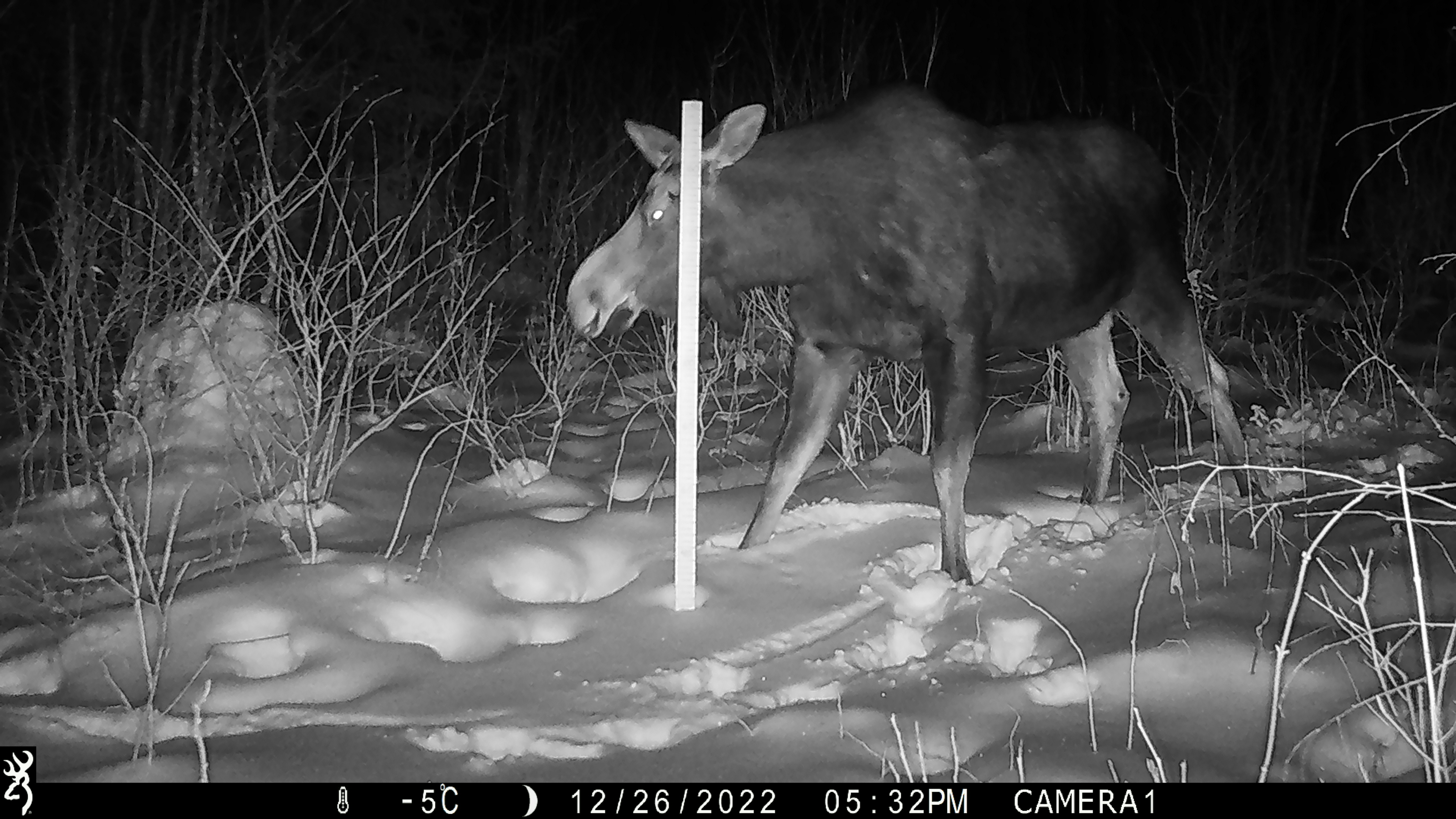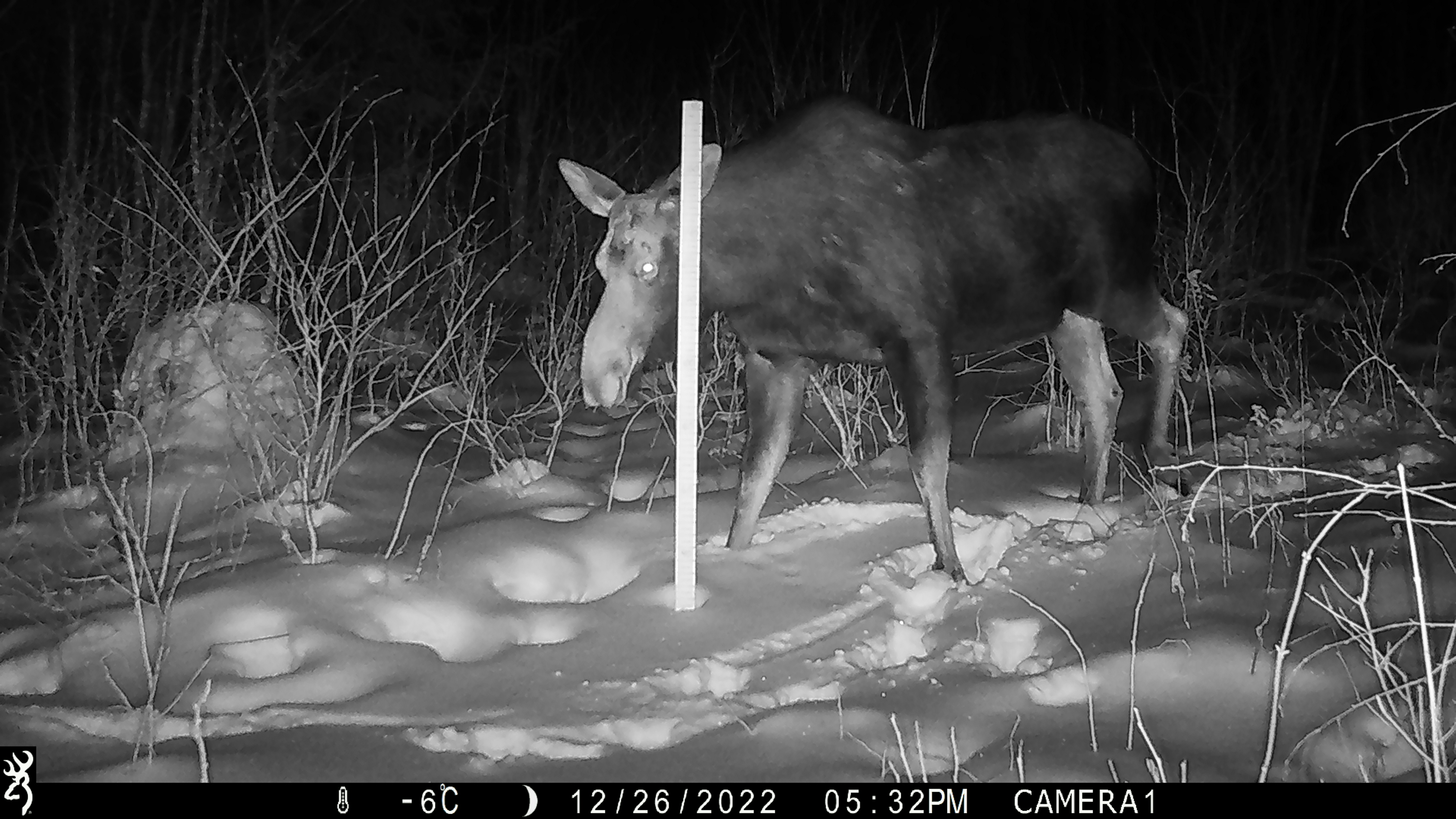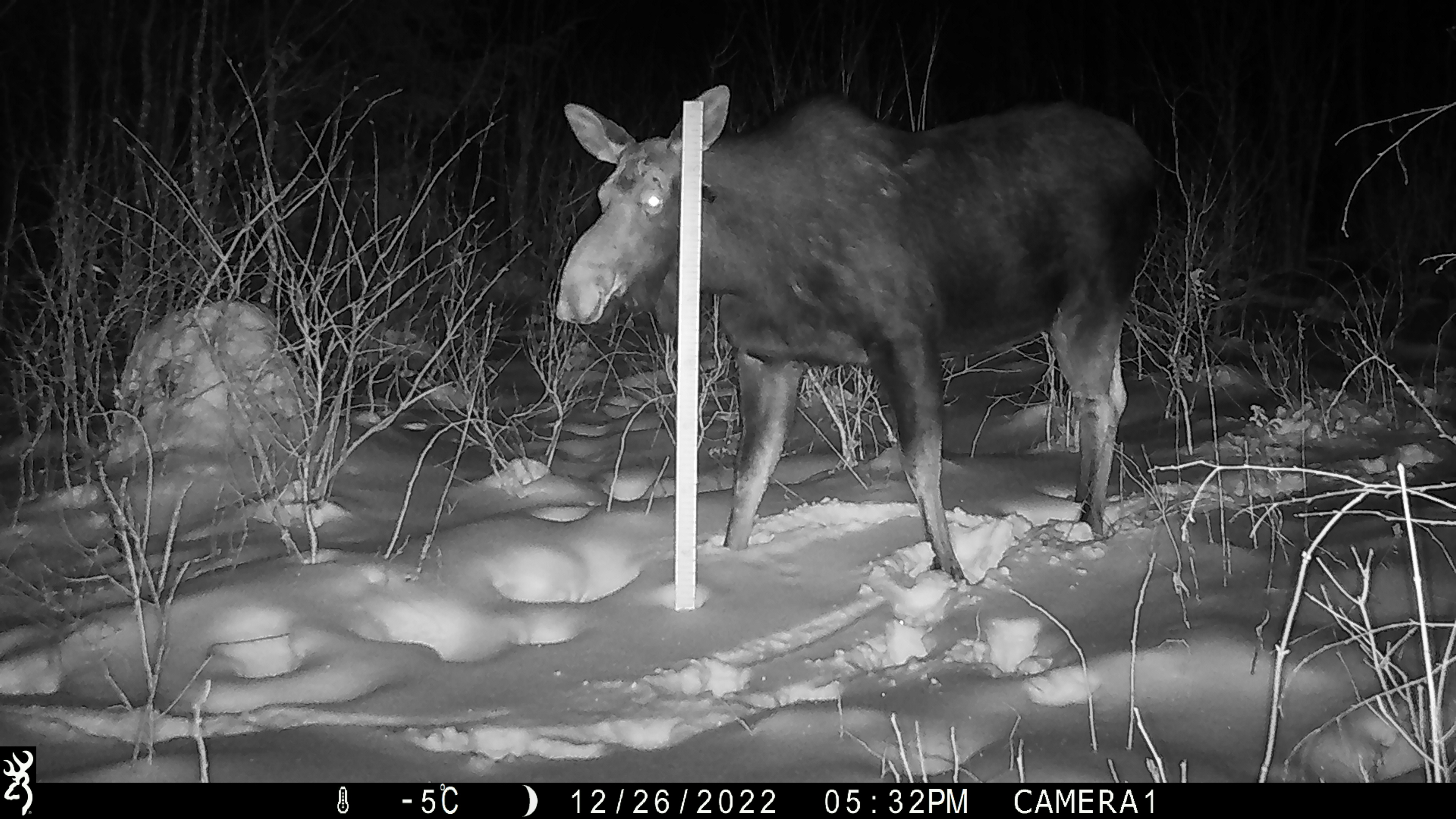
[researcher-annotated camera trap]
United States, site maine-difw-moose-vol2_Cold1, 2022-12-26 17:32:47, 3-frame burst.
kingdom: Animalia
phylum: Chordata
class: Mammalia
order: Artiodactyla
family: Cervidae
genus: Alces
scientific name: Alces alces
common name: moose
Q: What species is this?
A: Moose (Alces alces).